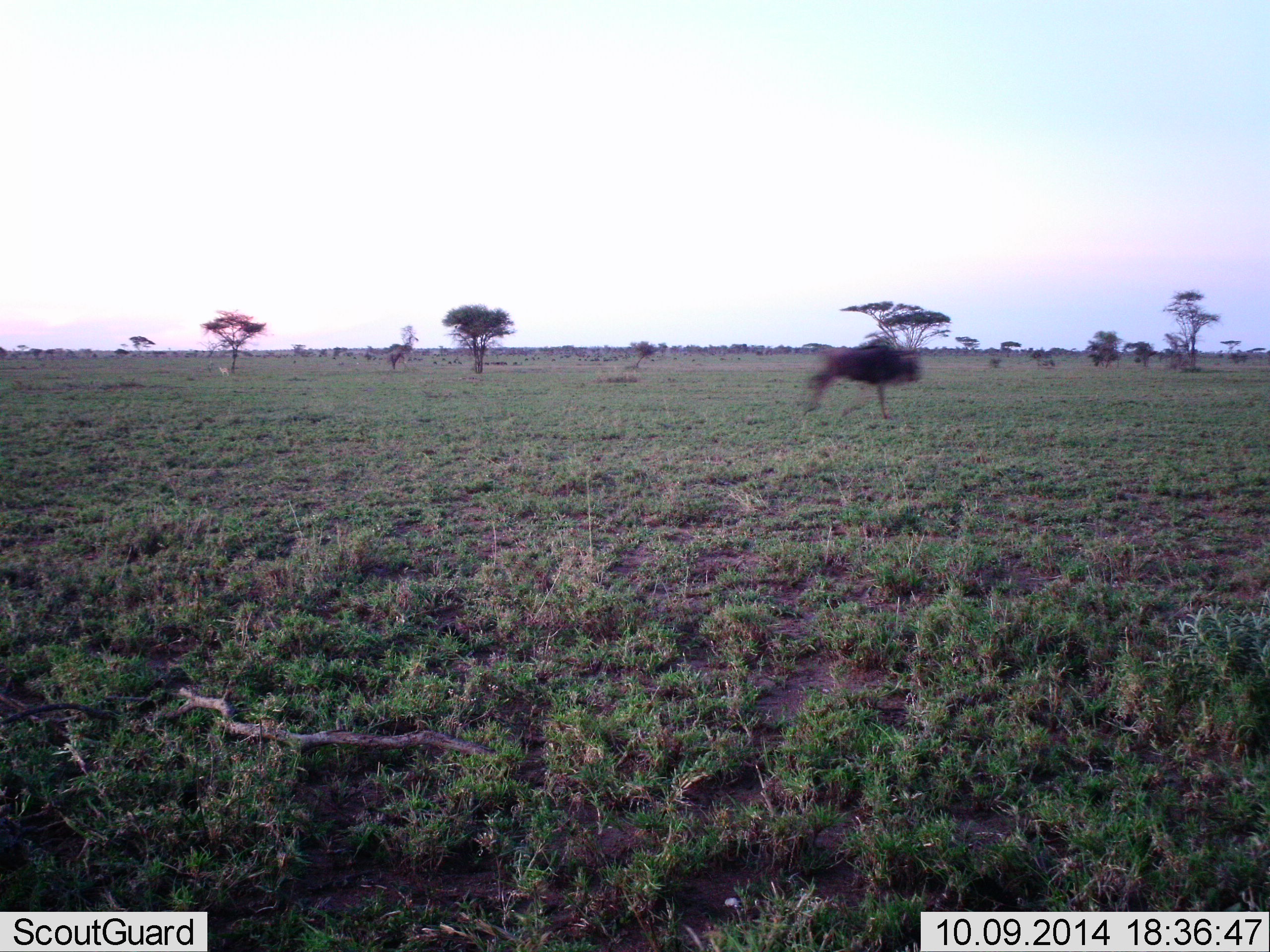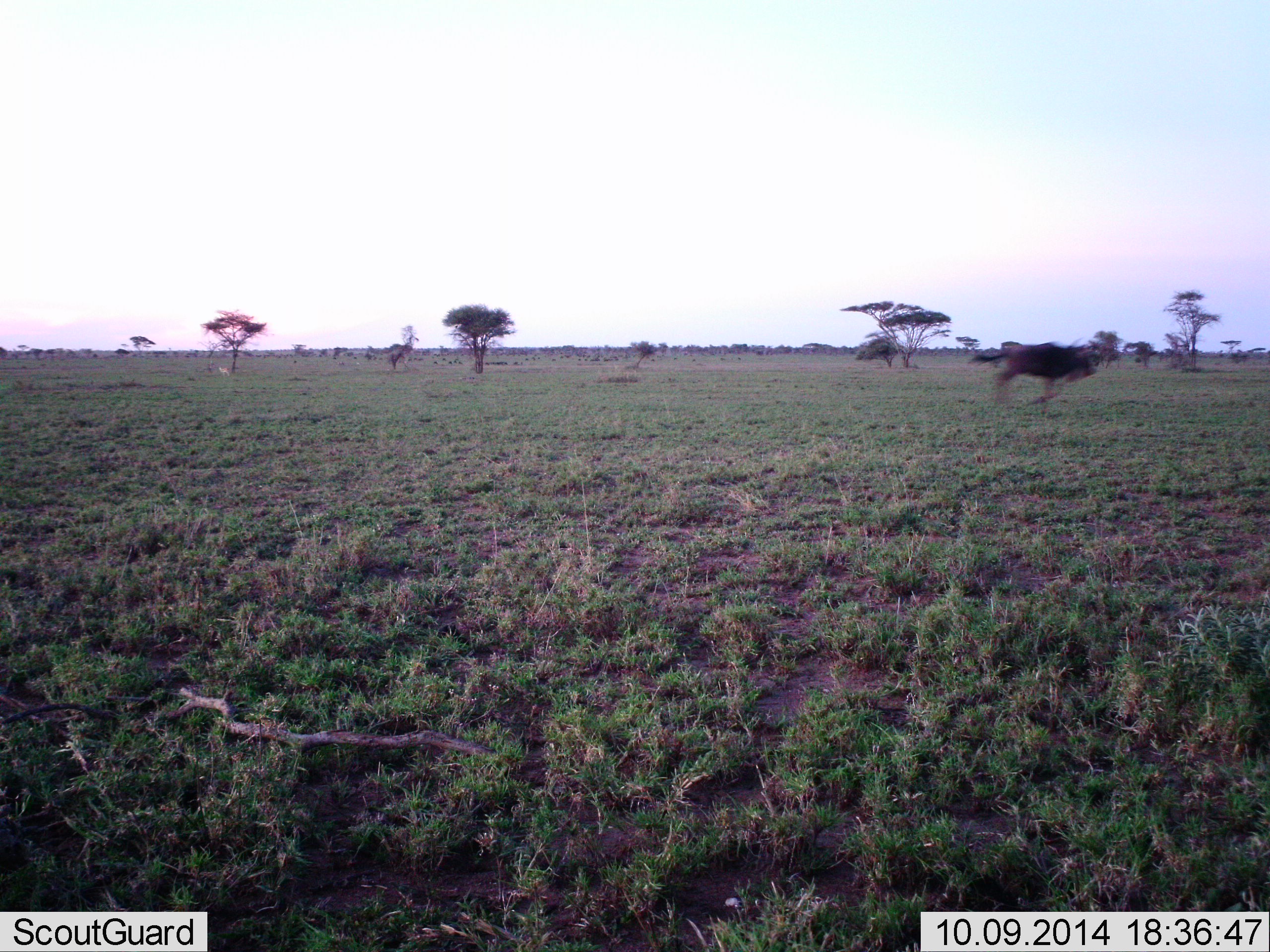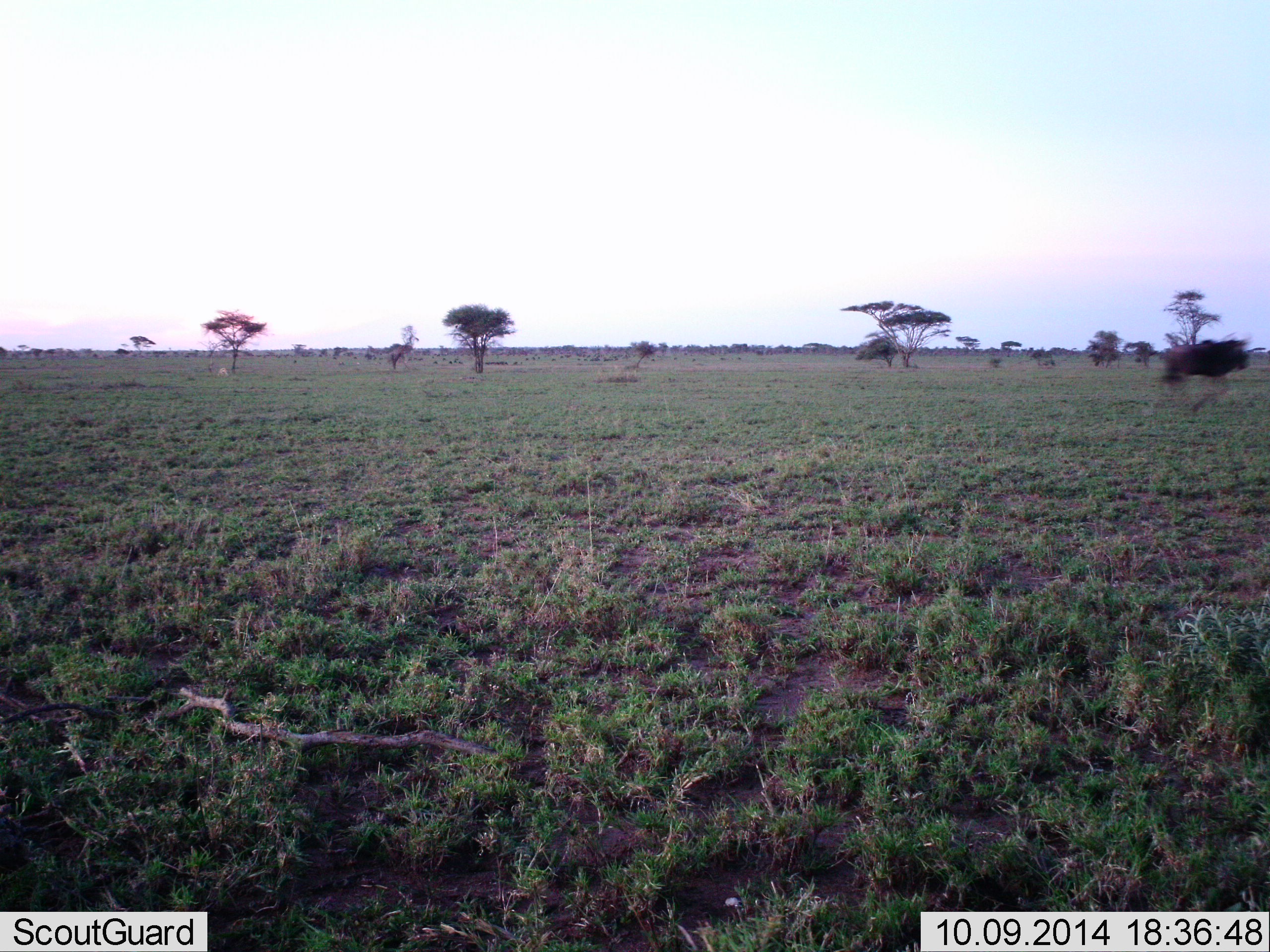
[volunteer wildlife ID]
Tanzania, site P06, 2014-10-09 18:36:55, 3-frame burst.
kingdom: Animalia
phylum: Chordata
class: Mammalia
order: Artiodactyla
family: Bovidae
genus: Connochaetes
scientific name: Connochaetes taurinus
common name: blue wildebeest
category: wildebeest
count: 1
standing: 0%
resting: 0%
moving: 100%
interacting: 0%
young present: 0%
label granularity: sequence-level